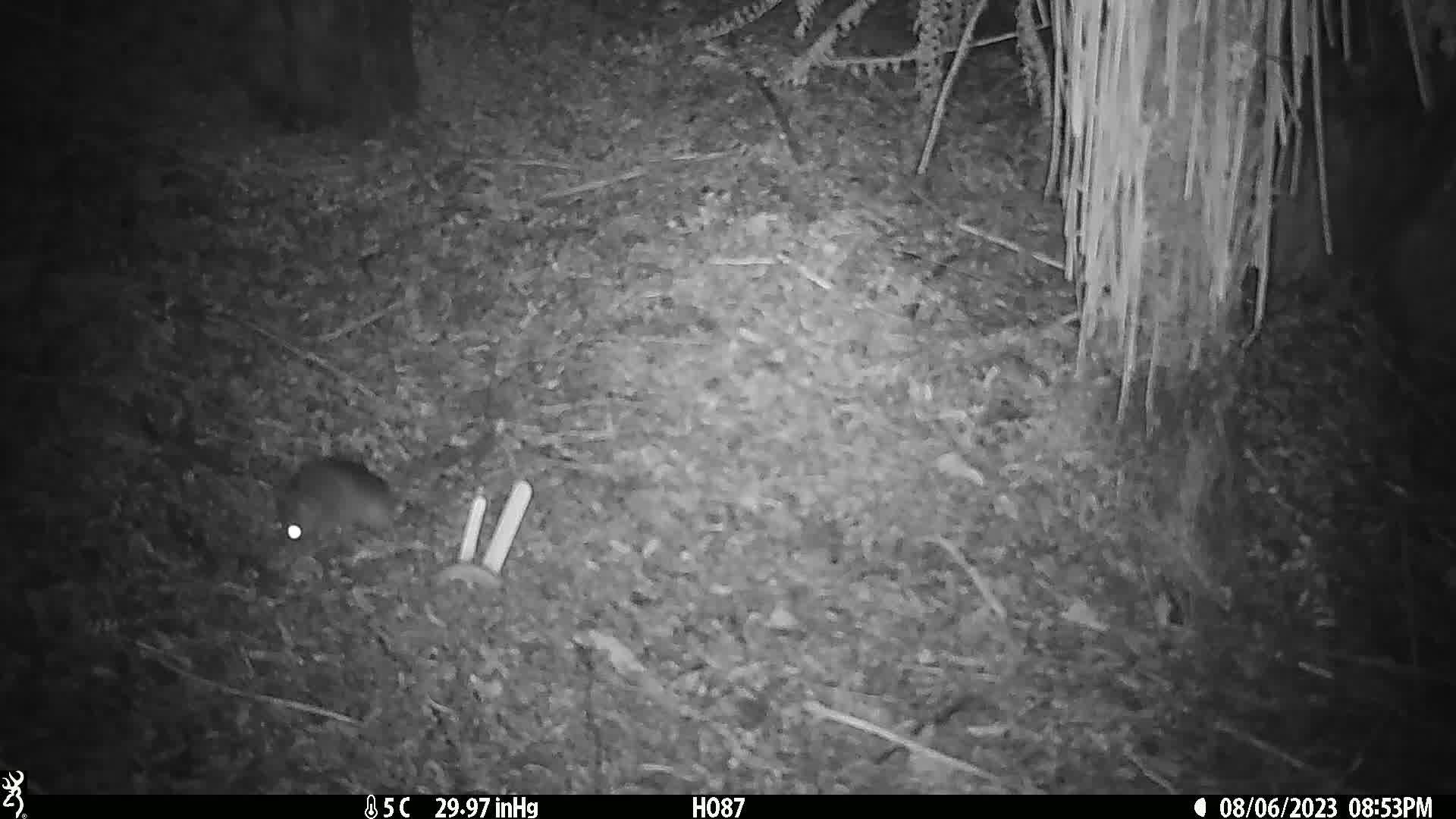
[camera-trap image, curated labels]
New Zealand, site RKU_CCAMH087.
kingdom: Animalia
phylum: Chordata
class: Mammalia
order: Rodentia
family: Muridae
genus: Rattus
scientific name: Rattus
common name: rat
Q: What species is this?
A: Rat (Rattus).